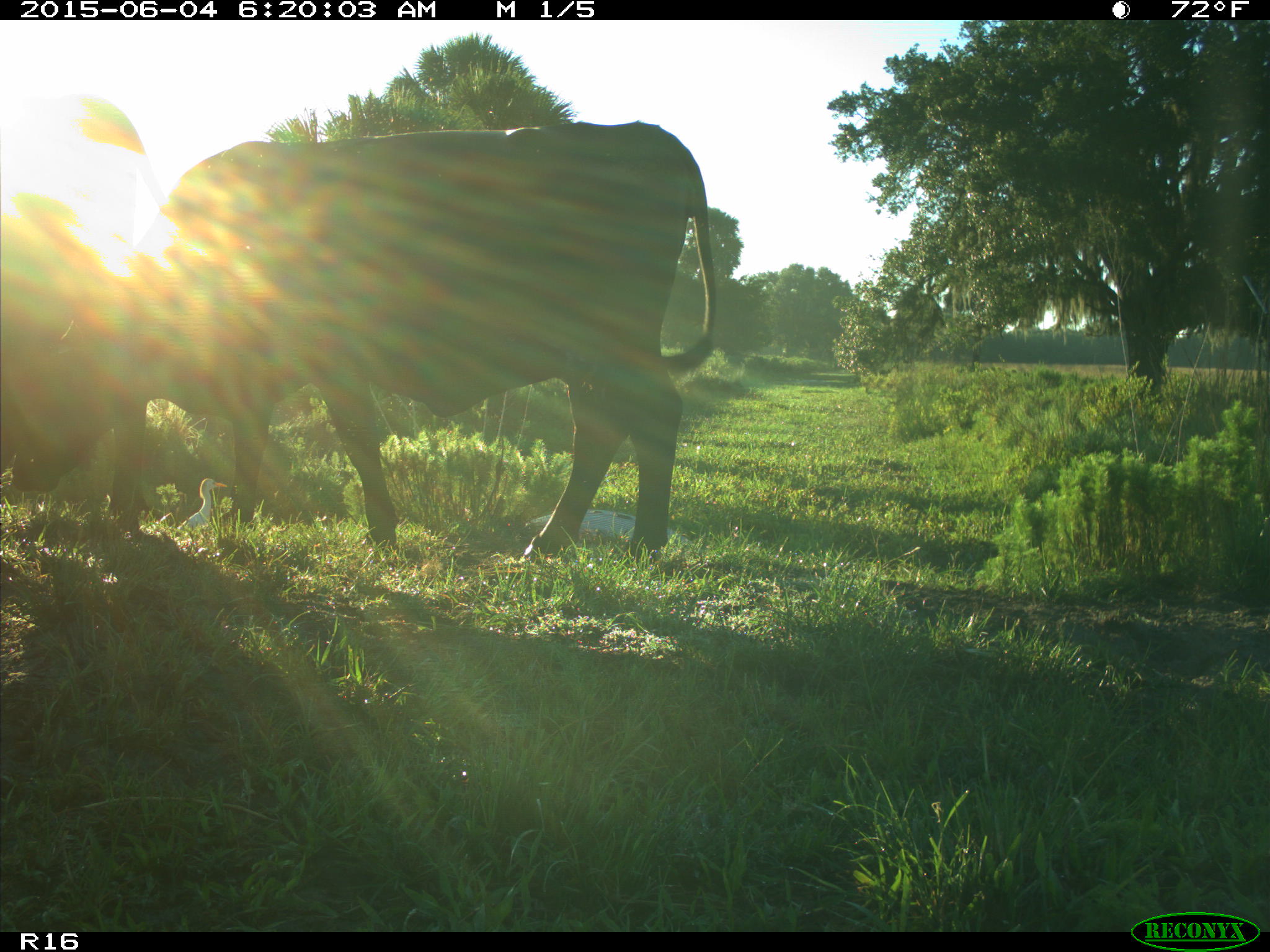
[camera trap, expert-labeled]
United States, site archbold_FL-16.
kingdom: Animalia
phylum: Chordata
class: Mammalia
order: Artiodactyla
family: Bovidae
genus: Bos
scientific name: Bos taurus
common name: domestic cow